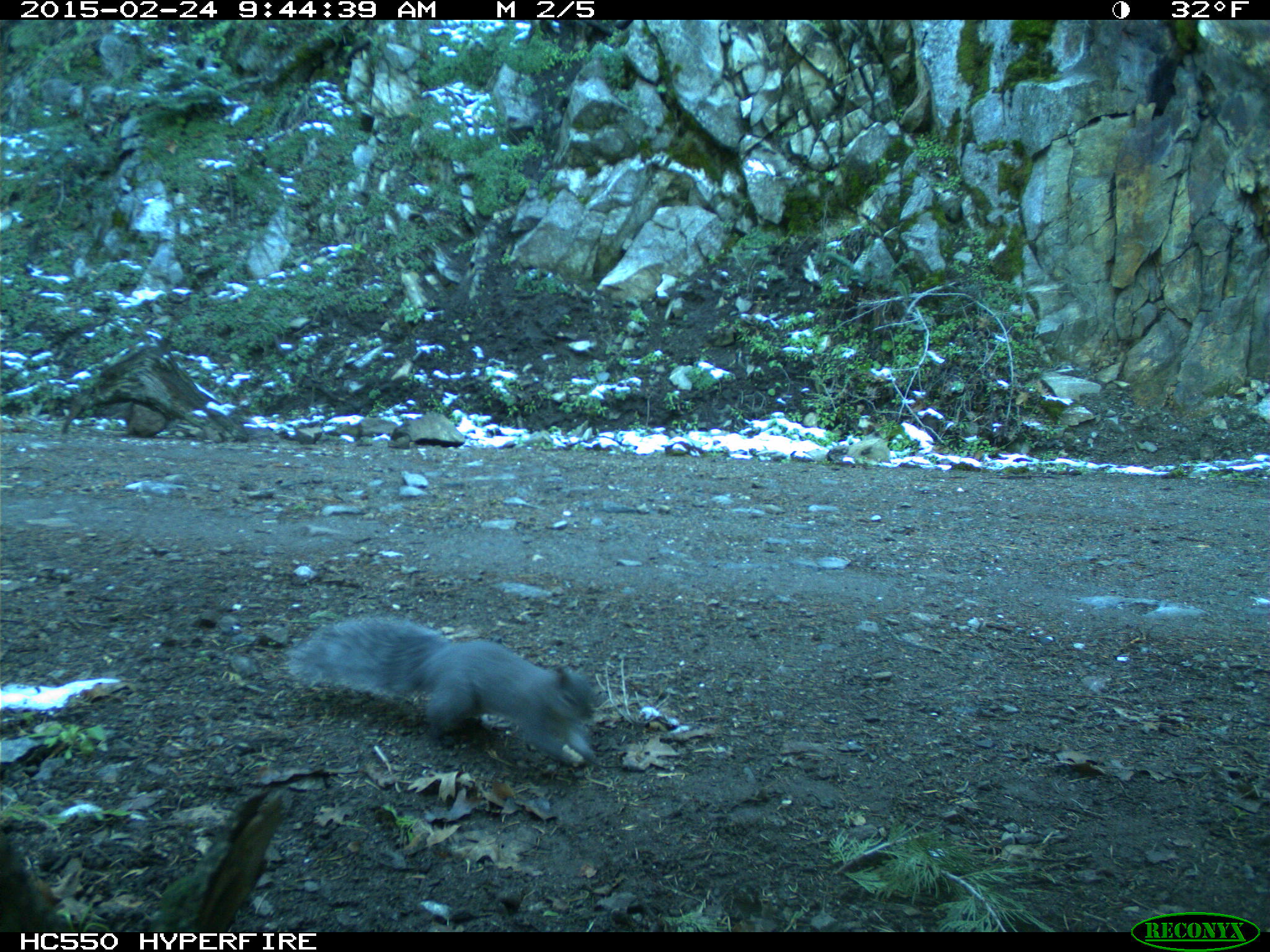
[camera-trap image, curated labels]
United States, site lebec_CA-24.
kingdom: Animalia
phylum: Chordata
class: Mammalia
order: Rodentia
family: Sciuridae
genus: Sciurus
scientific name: Sciurus carolinensis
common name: eastern gray squirrel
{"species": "Sciurus carolinensis (eastern gray squirrel)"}